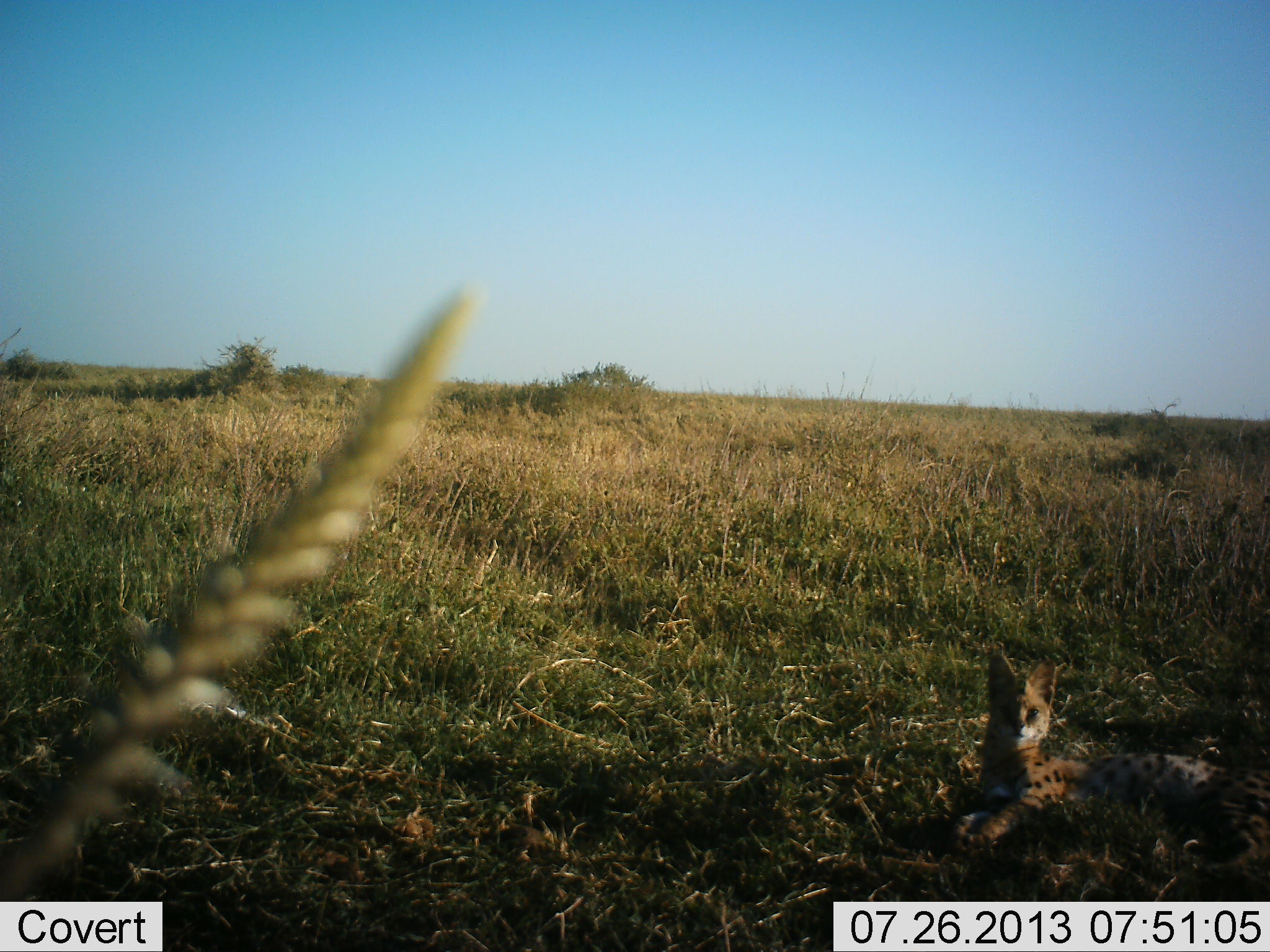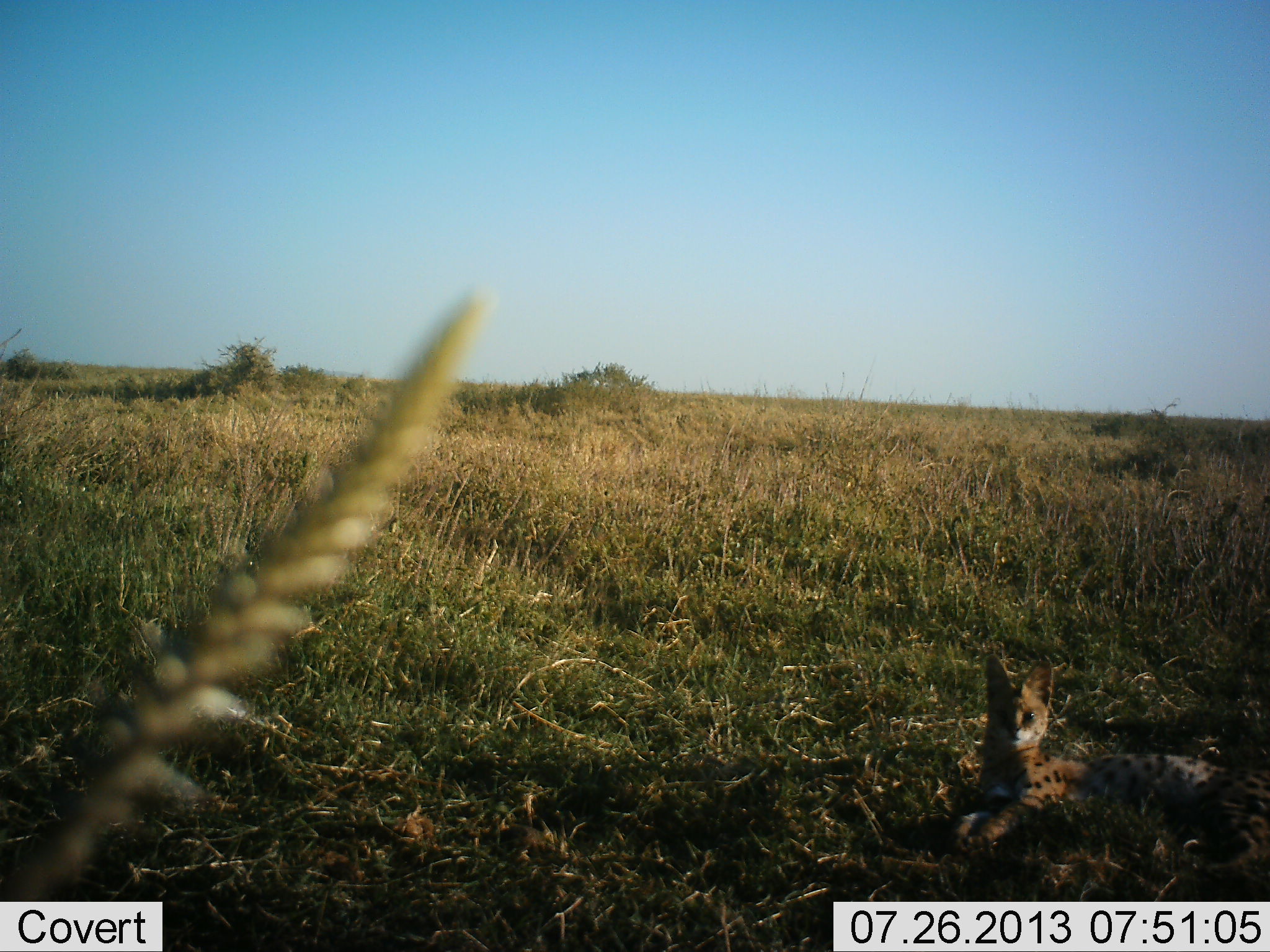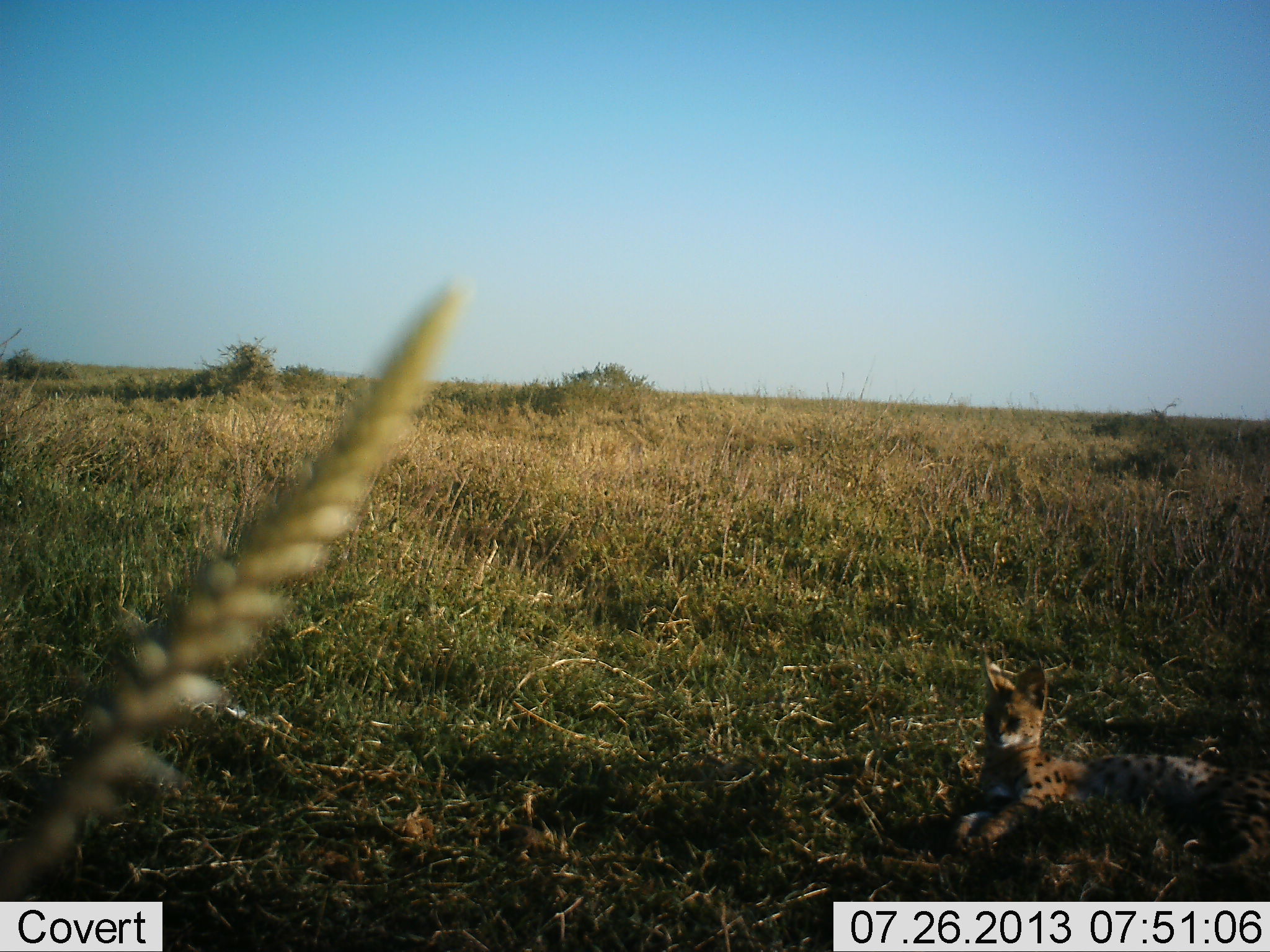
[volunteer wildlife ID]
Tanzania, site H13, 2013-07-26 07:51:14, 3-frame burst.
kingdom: Animalia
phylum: Chordata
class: Mammalia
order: Carnivora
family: Felidae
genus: Leptailurus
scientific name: Leptailurus serval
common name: serval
Serval (Leptailurus serval), count 1. Behavior (volunteer vote fractions): standing 0%, resting 100%, moving 0%, interacting 0%. Young present (vote fraction): 0%. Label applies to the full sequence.